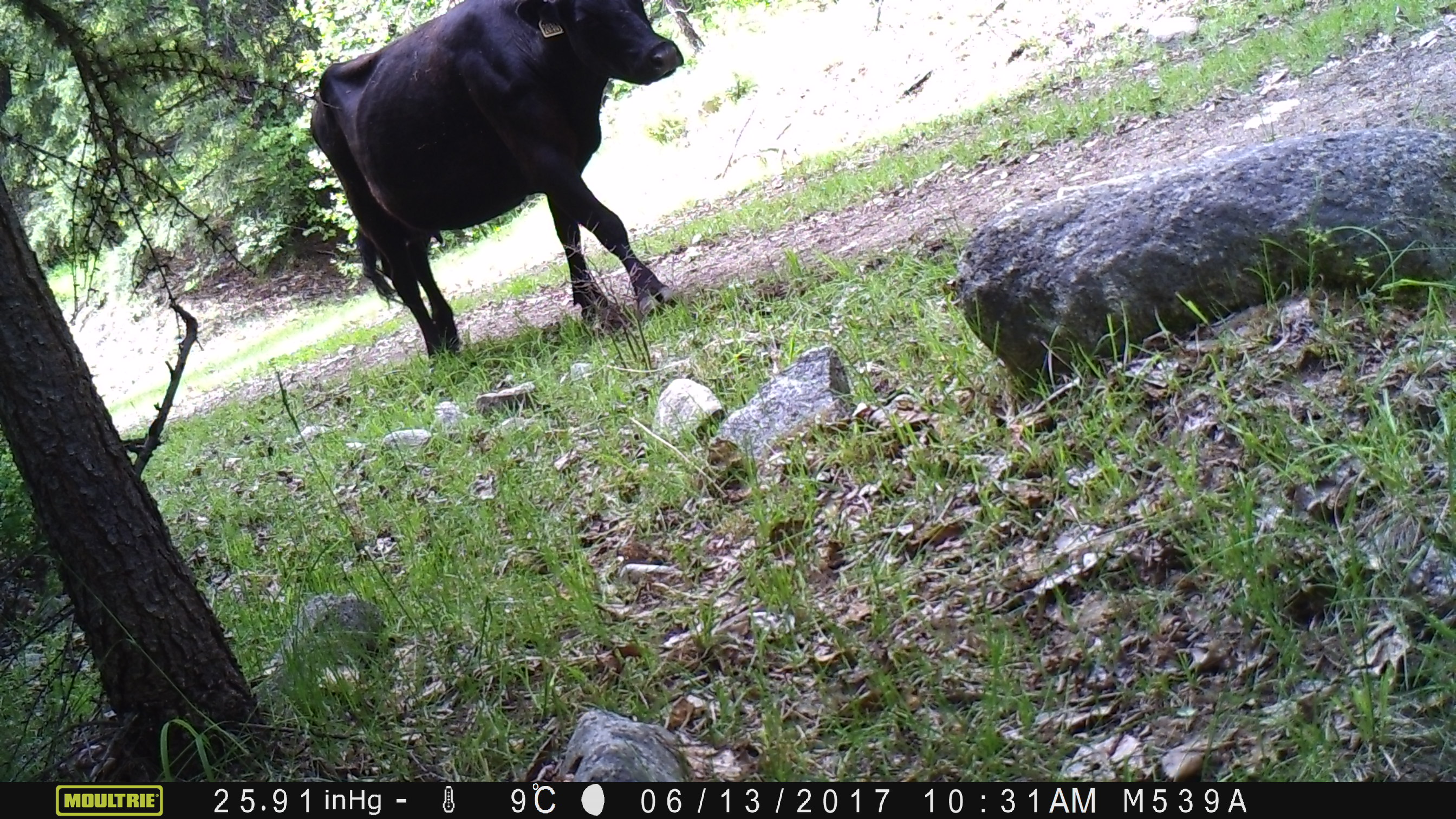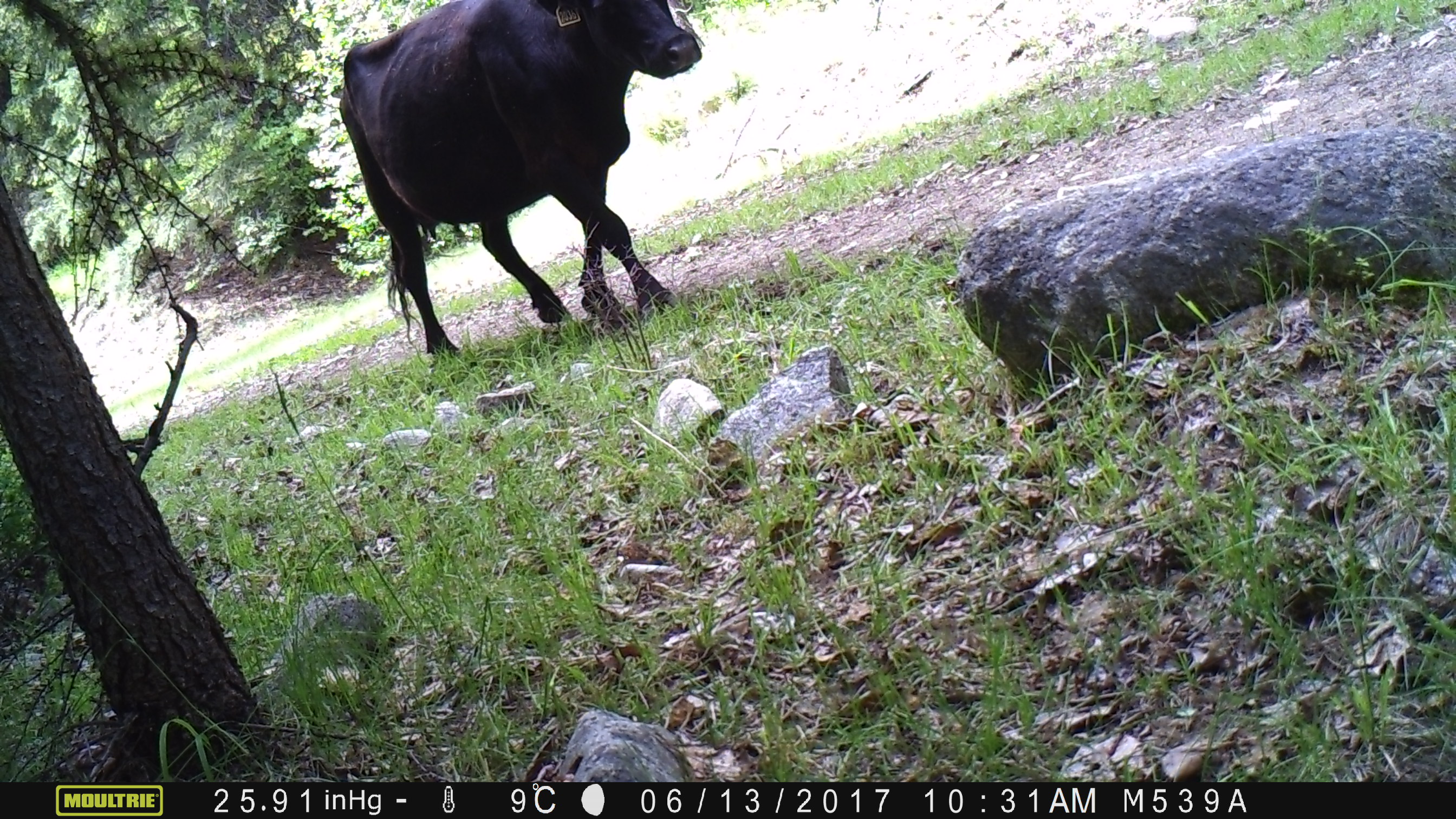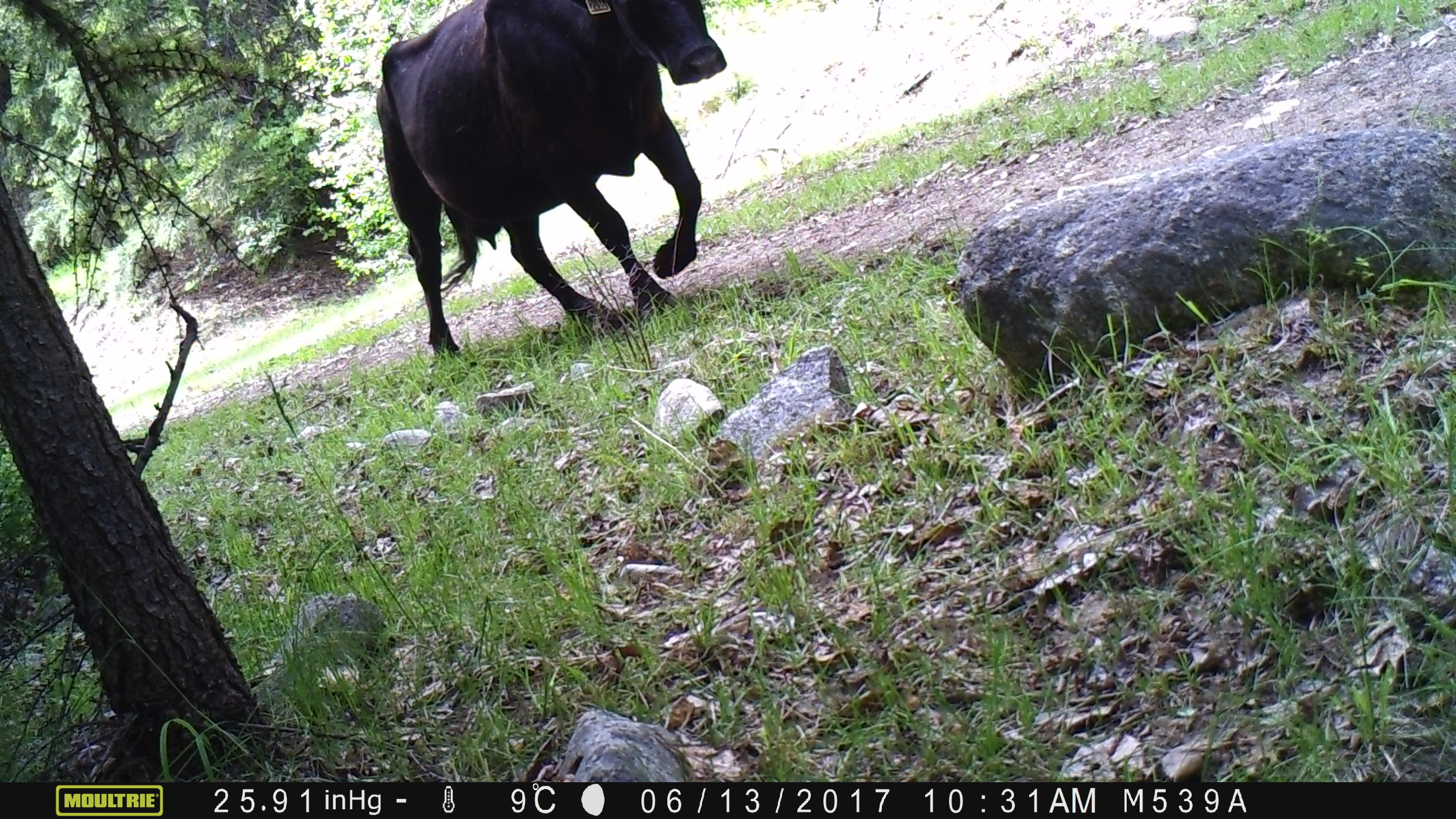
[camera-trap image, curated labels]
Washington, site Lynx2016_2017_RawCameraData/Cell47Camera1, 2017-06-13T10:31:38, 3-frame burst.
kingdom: Animalia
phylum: Chordata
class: Mammalia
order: Artiodactyla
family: Bovidae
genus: Bos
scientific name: Bos taurus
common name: domestic cattle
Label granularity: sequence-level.